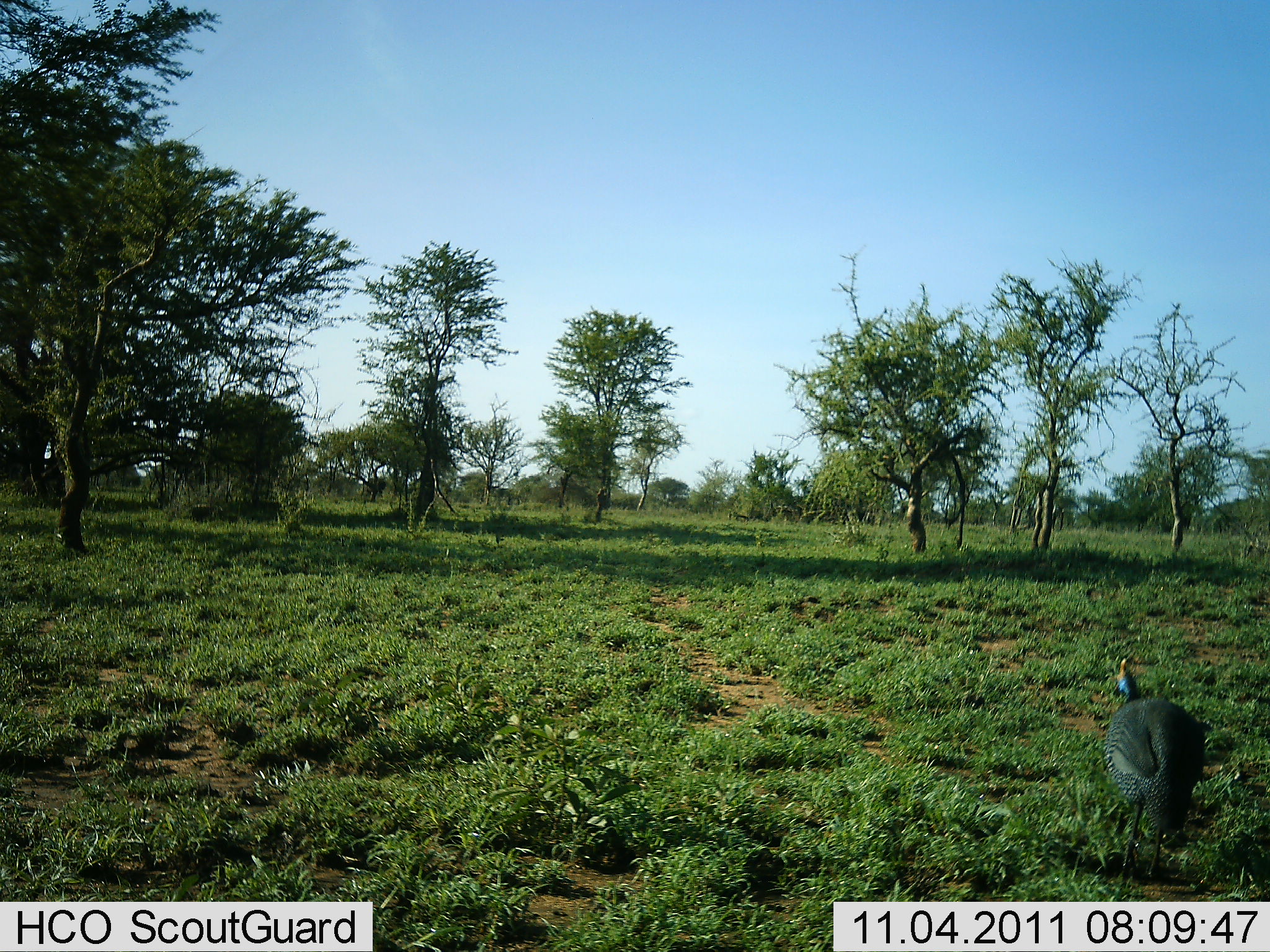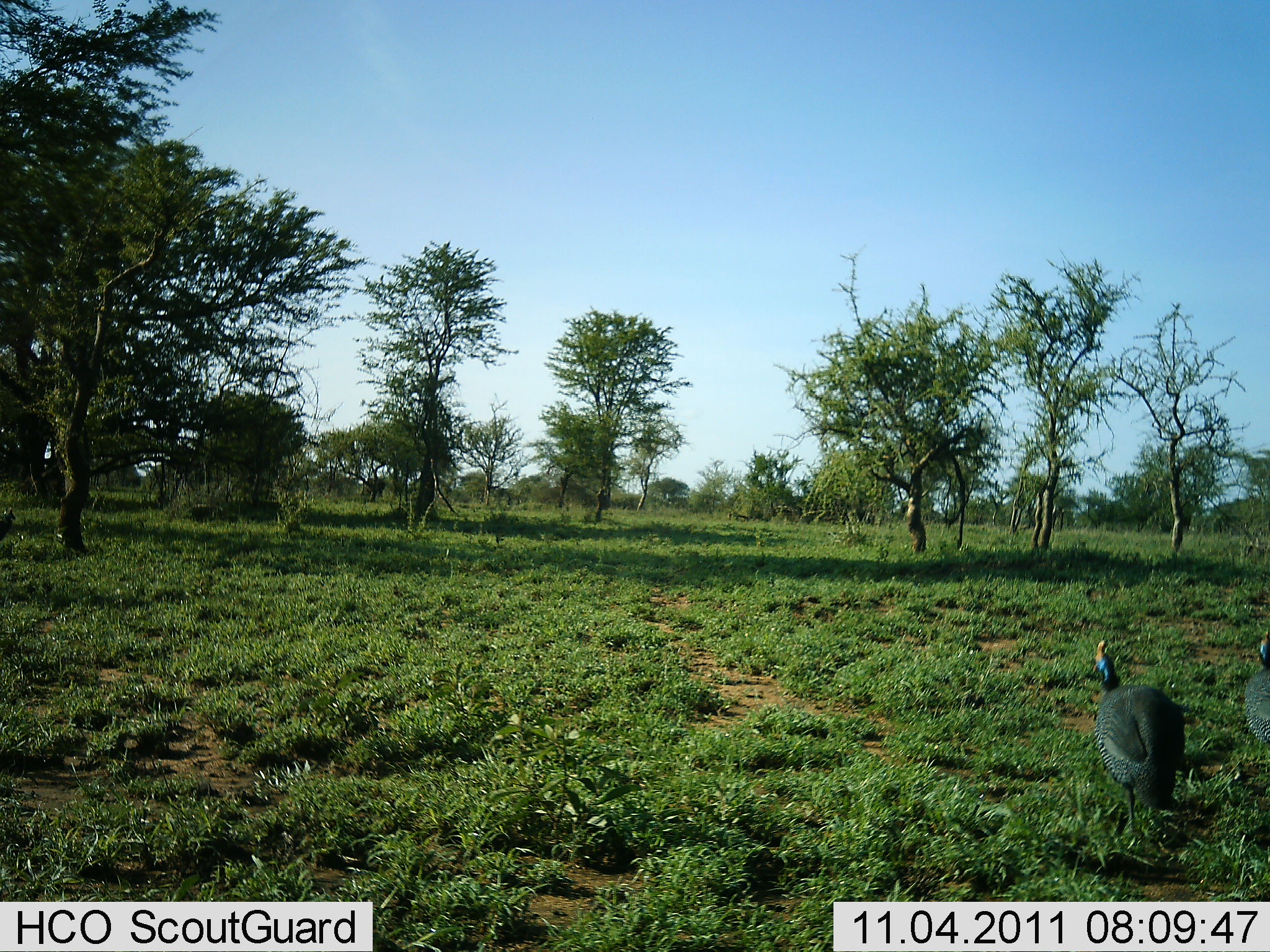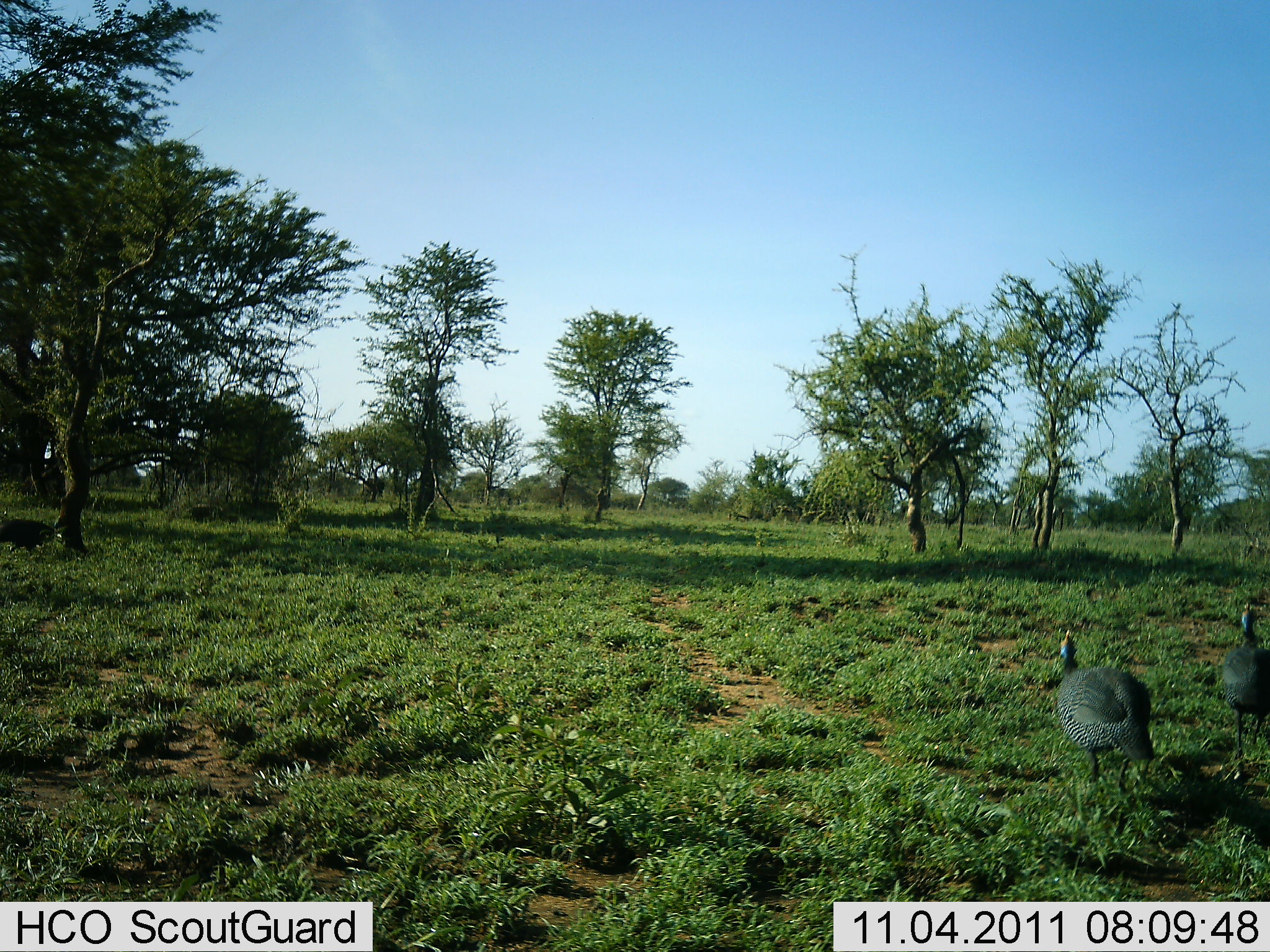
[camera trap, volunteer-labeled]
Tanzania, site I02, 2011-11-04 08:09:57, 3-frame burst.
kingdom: Animalia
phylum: Chordata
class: Aves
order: Galliformes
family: Numididae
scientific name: Numididae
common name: guinea fowl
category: guineafowl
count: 3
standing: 0%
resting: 0%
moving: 100%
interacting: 0%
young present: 0%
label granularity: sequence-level